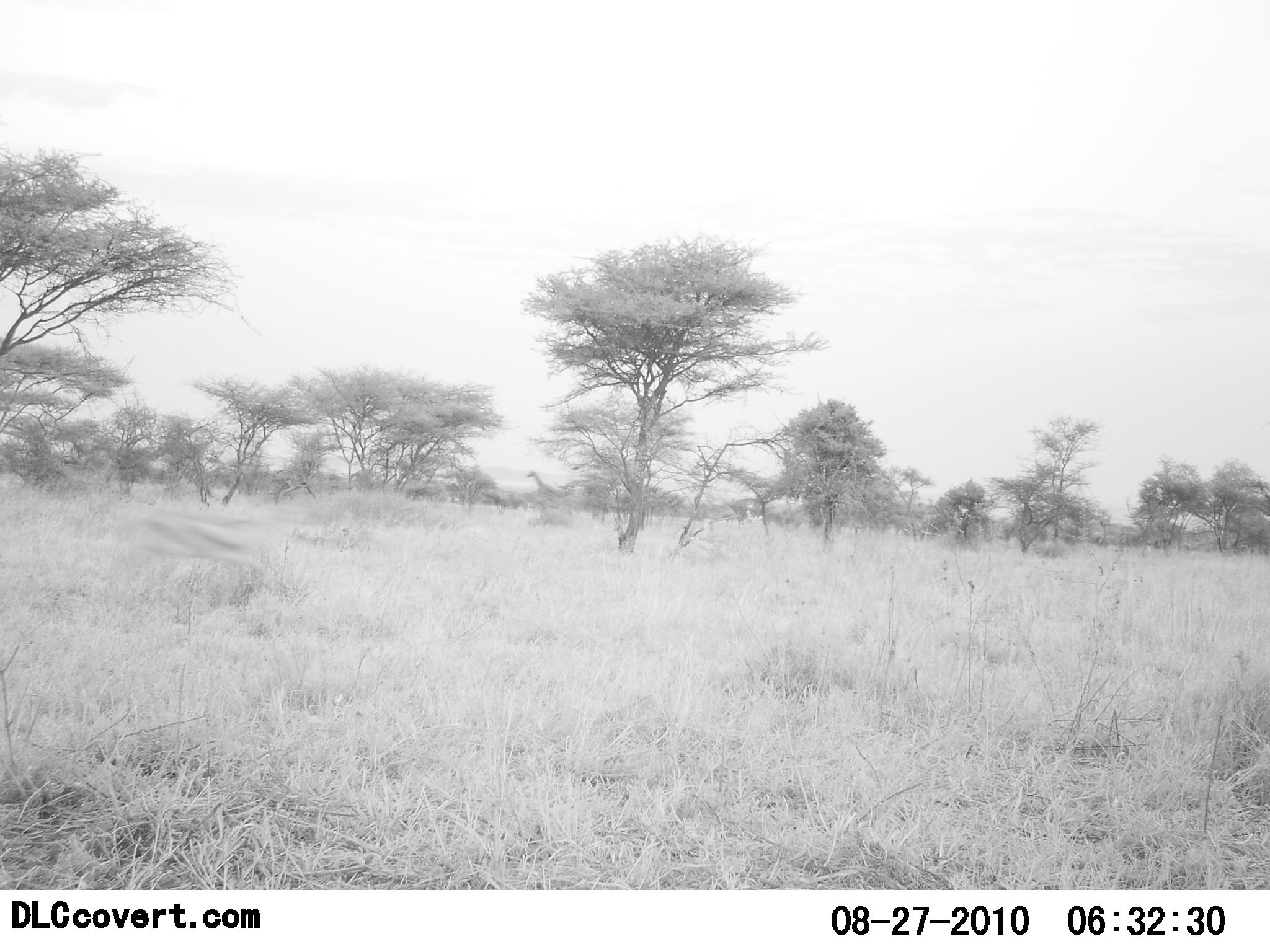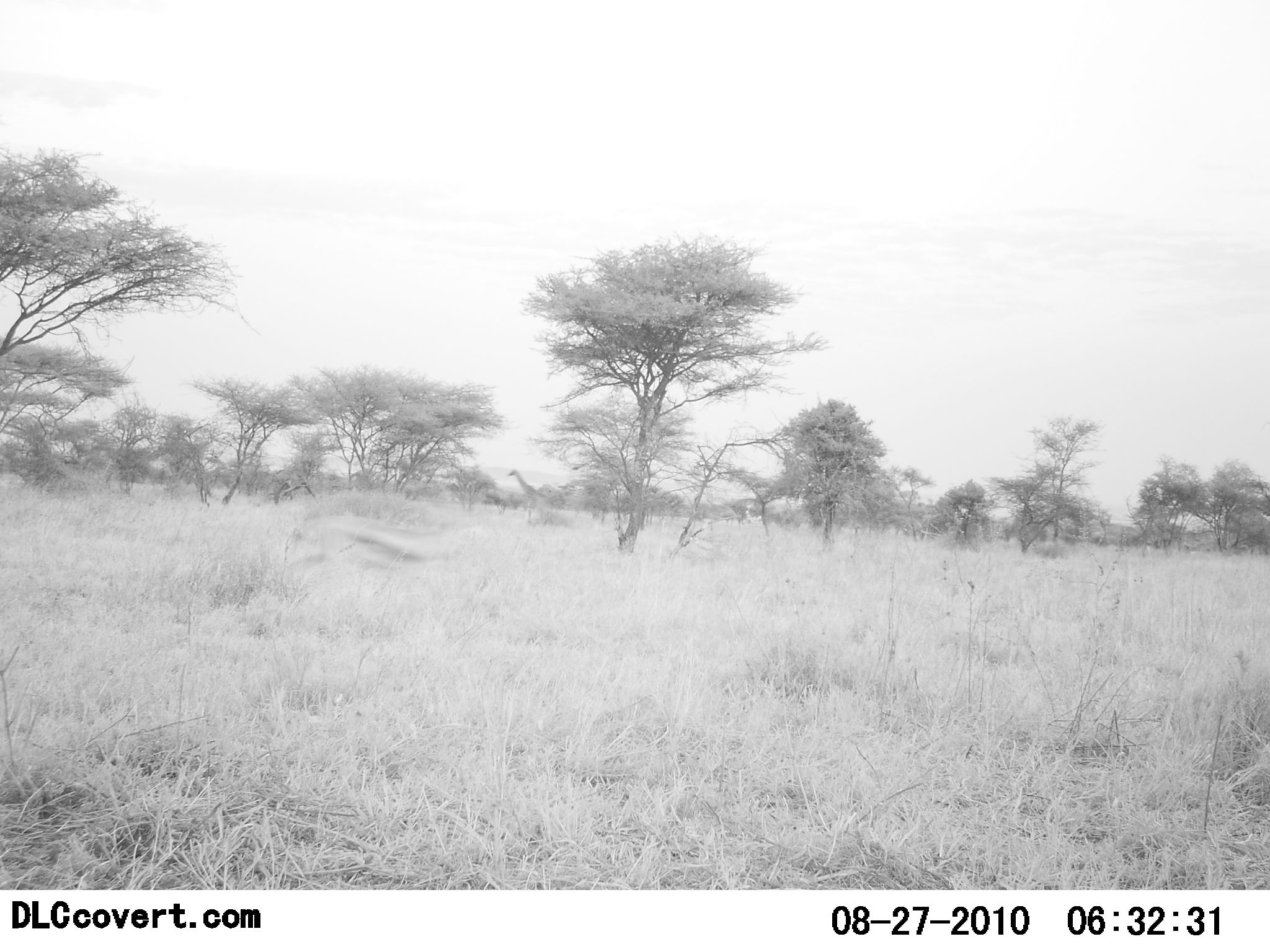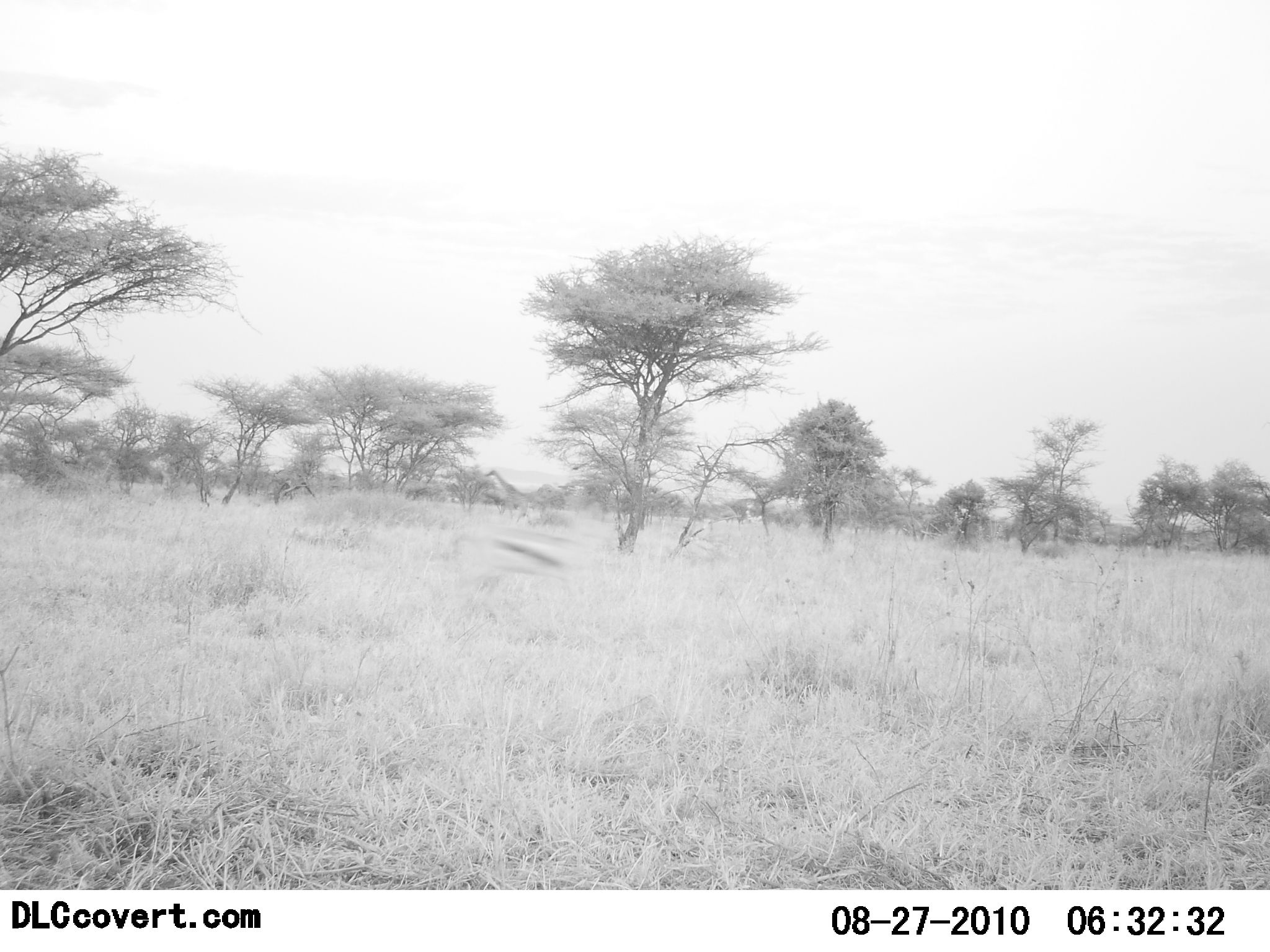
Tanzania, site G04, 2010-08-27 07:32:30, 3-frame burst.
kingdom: Animalia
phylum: Chordata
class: Mammalia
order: Artiodactyla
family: Bovidae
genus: Eudorcas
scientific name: Eudorcas thomsonii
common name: thomson's gazelle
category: gazellethomsons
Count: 1.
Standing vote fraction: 6%.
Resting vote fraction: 0%.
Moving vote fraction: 100%.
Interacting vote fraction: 0%.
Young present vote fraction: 0%.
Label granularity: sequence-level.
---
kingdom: Animalia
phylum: Chordata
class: Mammalia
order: Artiodactyla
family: Giraffidae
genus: Giraffa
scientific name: Giraffa camelopardalis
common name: giraffe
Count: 1.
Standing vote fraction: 11%.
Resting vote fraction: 0%.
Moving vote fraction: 83%.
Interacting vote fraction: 0%.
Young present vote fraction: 0%.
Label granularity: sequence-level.